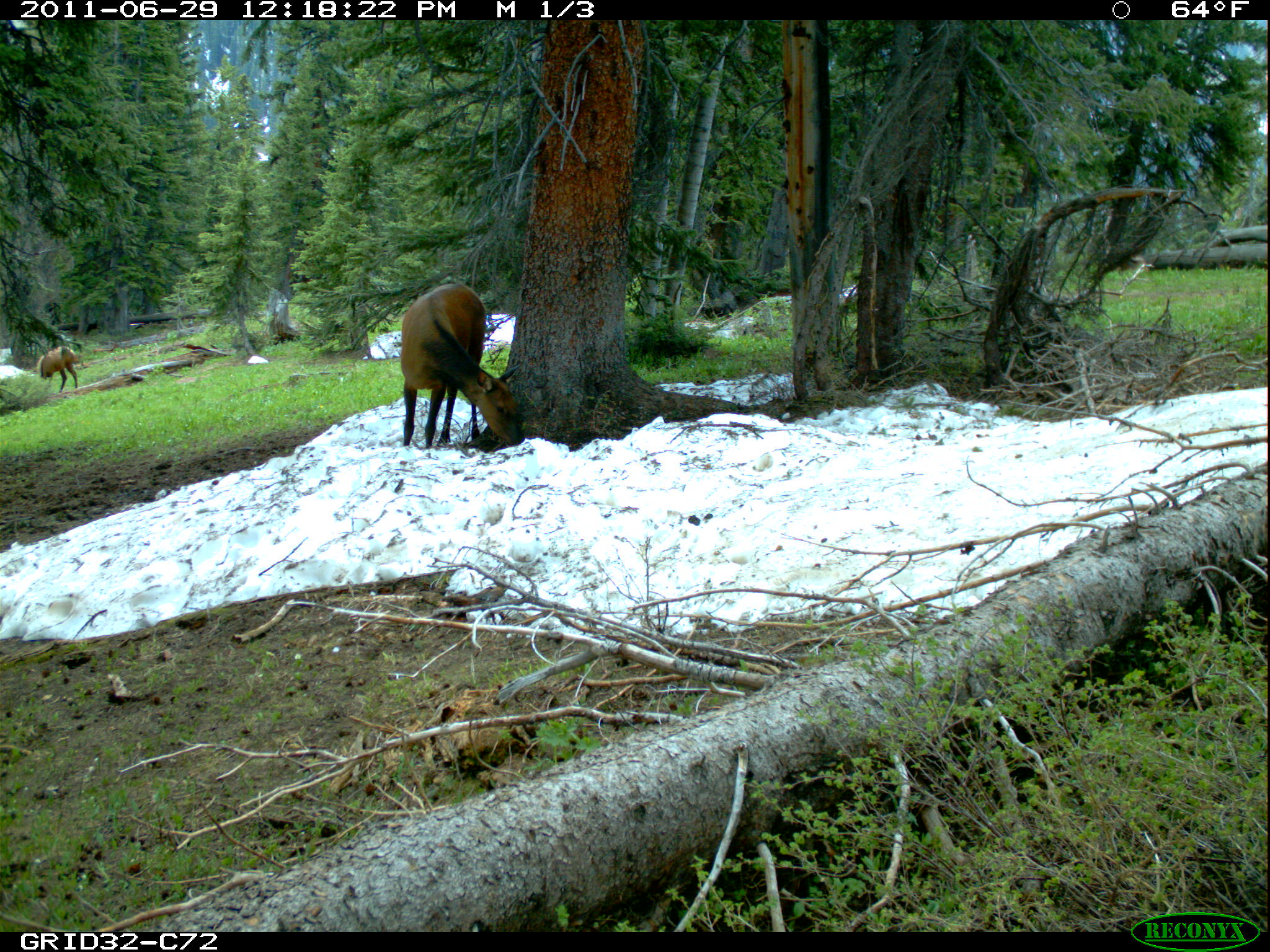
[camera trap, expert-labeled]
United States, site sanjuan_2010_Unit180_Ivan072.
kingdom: Animalia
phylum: Chordata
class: Mammalia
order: Artiodactyla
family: Cervidae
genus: Cervus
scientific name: Cervus elaphus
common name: red deer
Cervus elaphus (red deer).